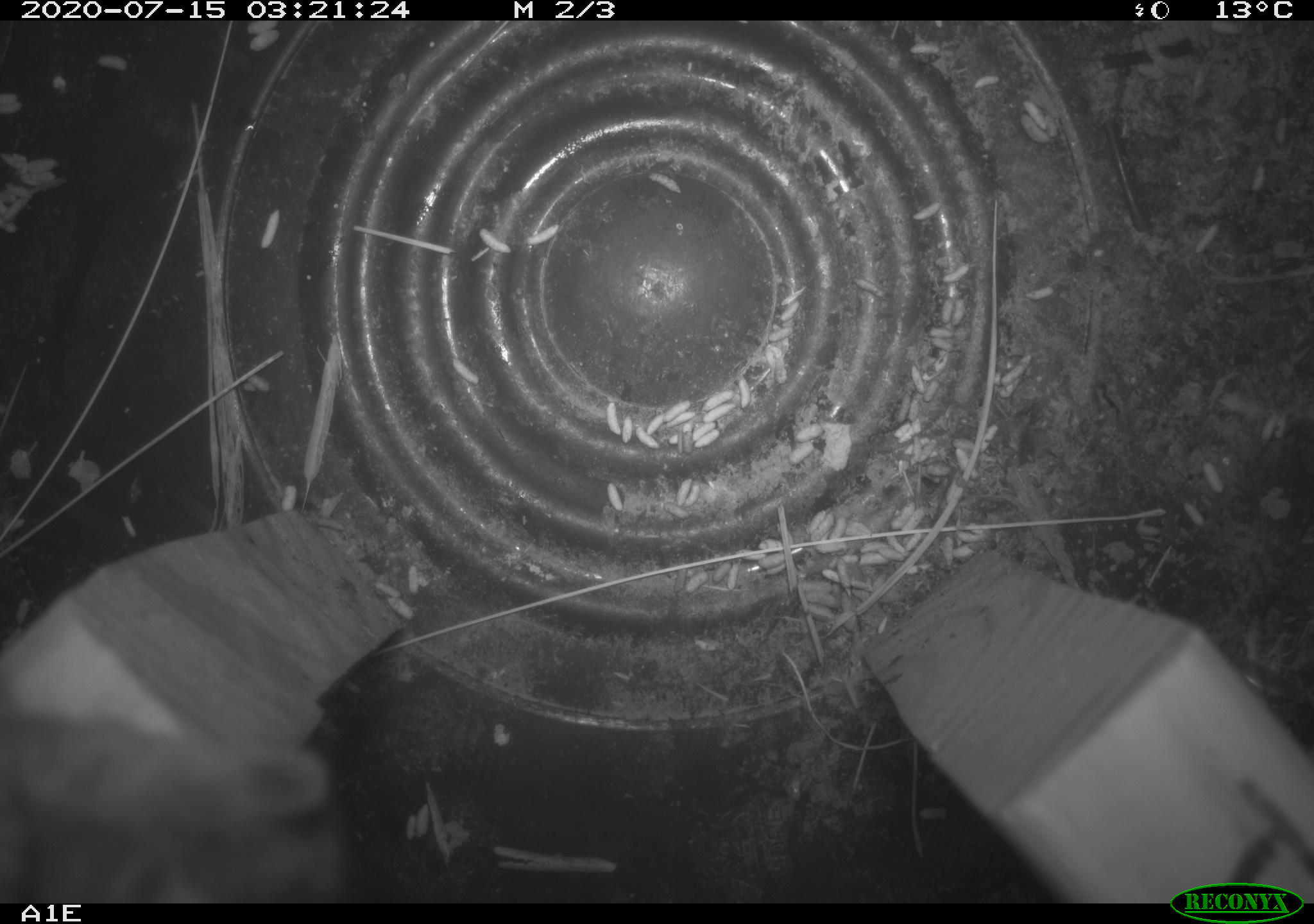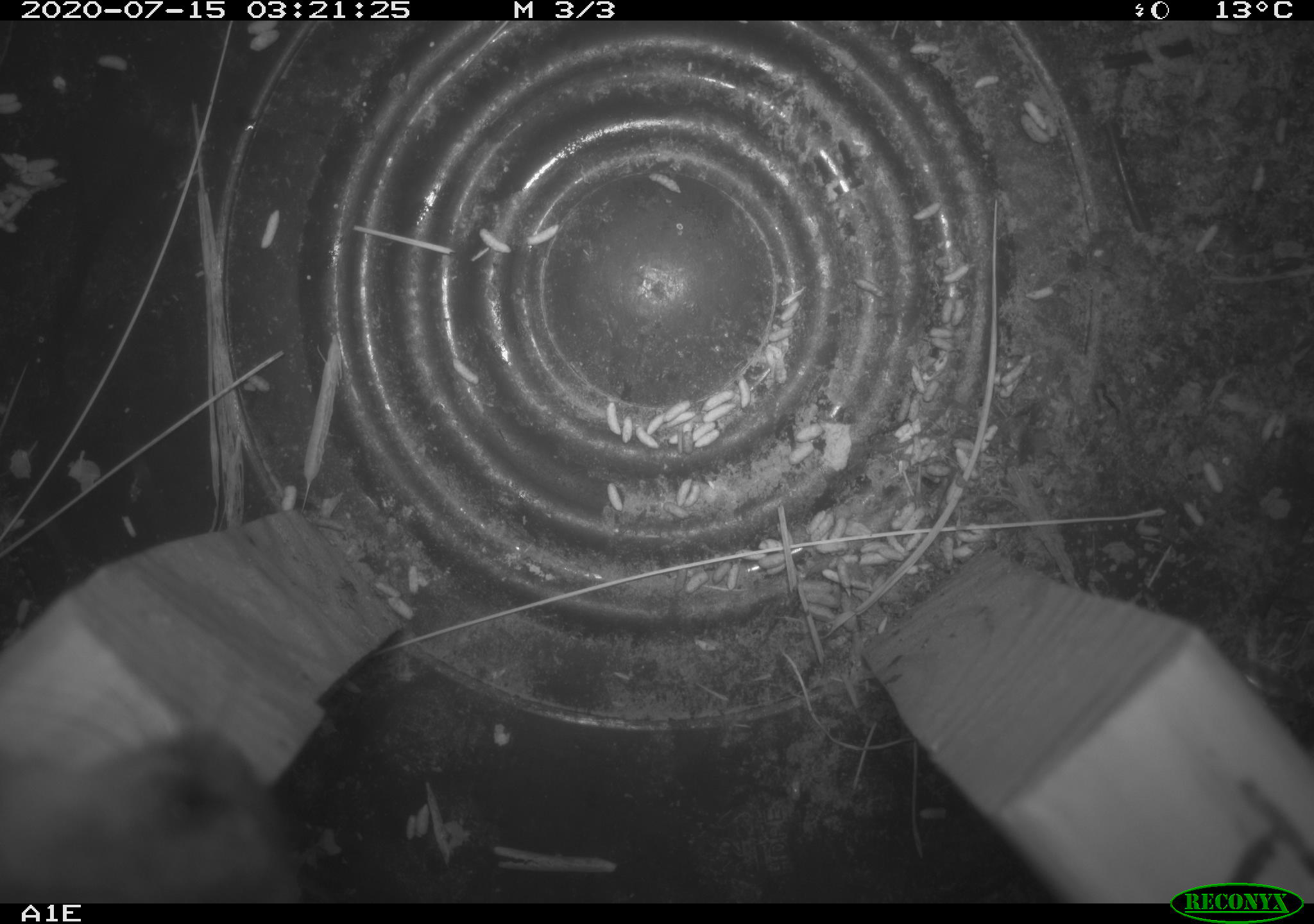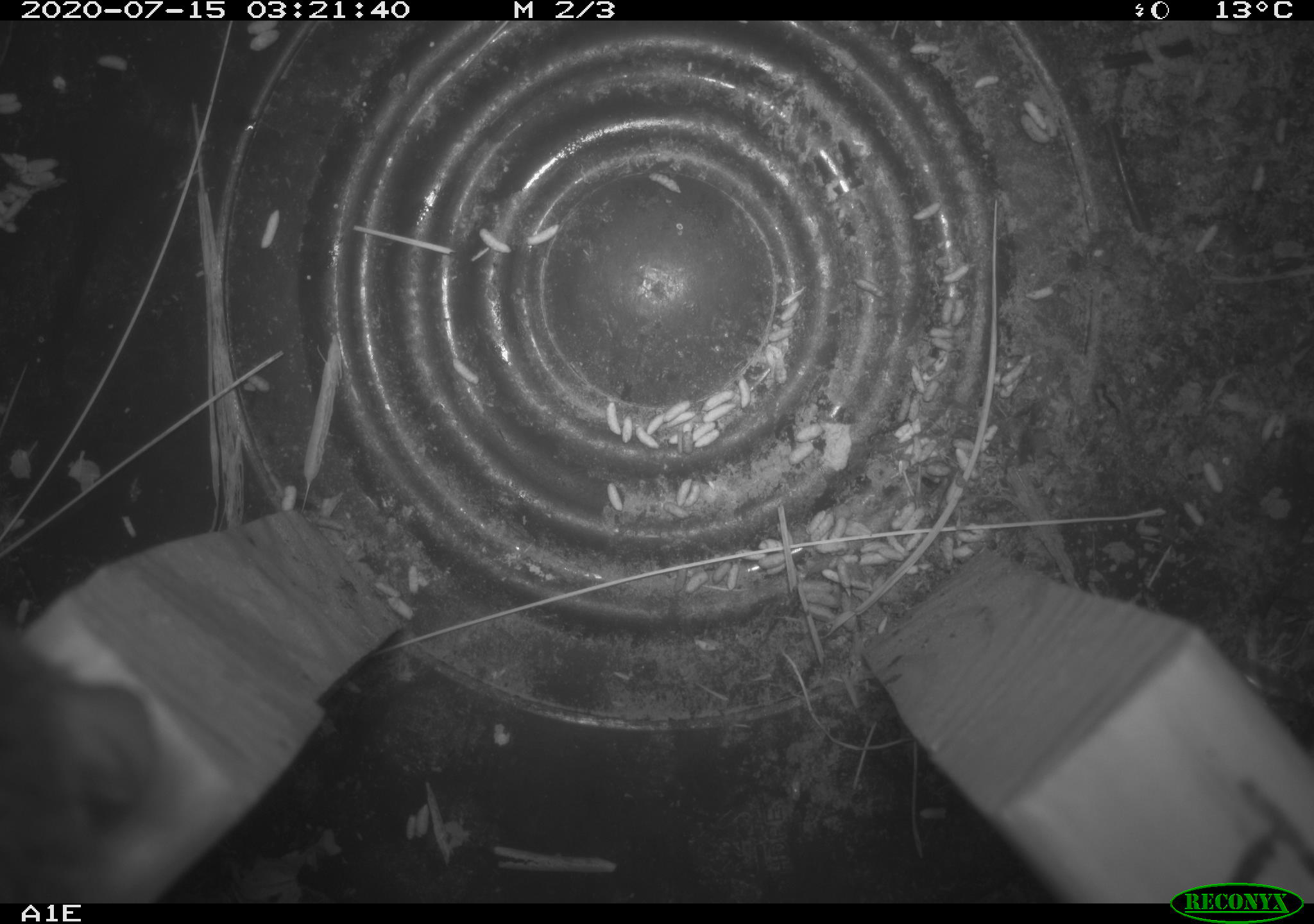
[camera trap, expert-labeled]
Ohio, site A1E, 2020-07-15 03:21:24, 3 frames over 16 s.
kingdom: Animalia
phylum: Chordata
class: Mammalia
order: Rodentia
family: Cricetidae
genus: Peromyscus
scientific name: Peromyscus leucopus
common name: white-footed mouse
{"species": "white-footed mouse (Peromyscus leucopus)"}